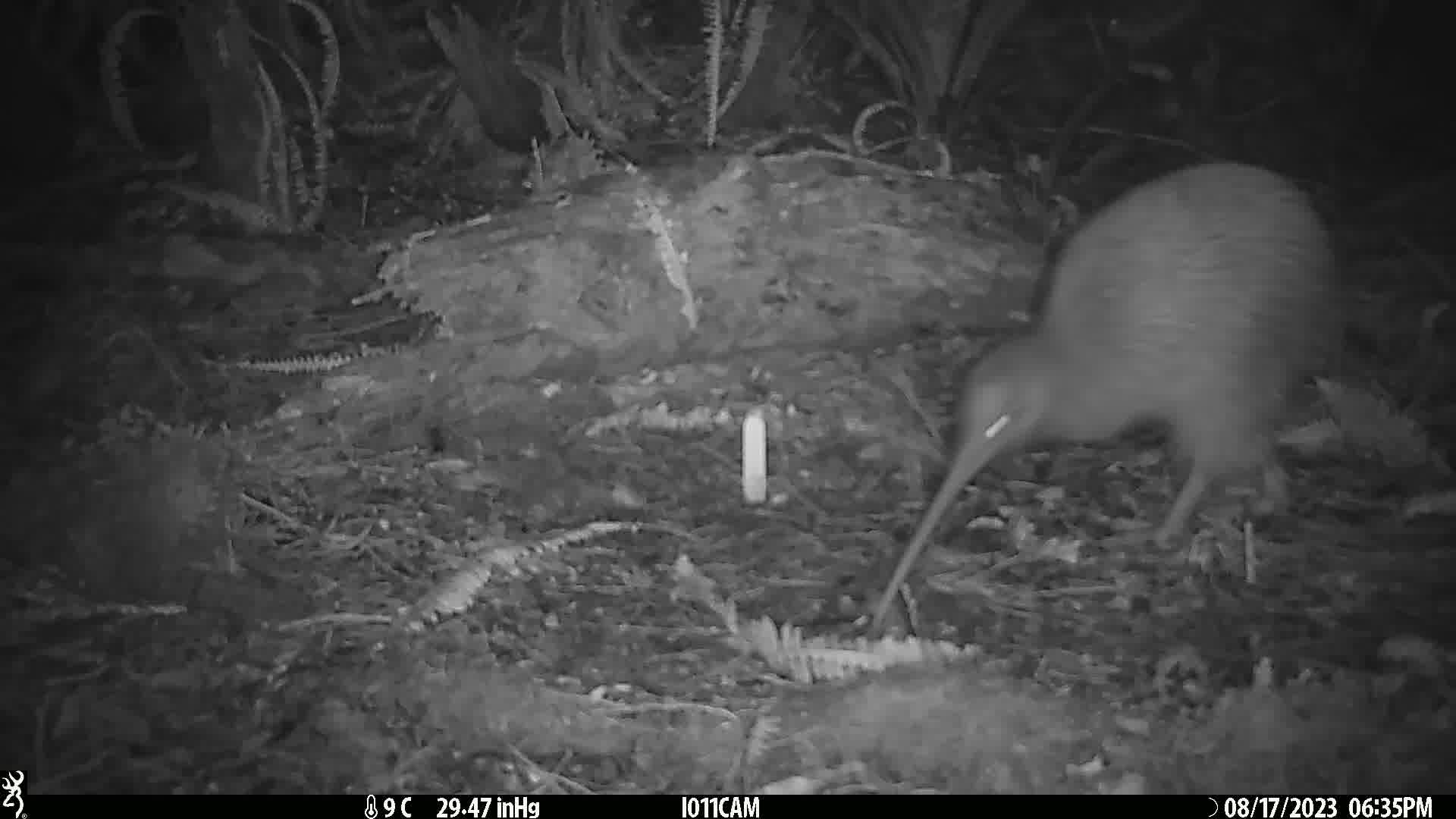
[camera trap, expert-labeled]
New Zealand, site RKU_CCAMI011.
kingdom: Animalia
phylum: Chordata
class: Aves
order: Apterygiformes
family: Apterygidae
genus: Apteryx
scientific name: Apteryx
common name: kiwi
Kiwi (Apteryx).